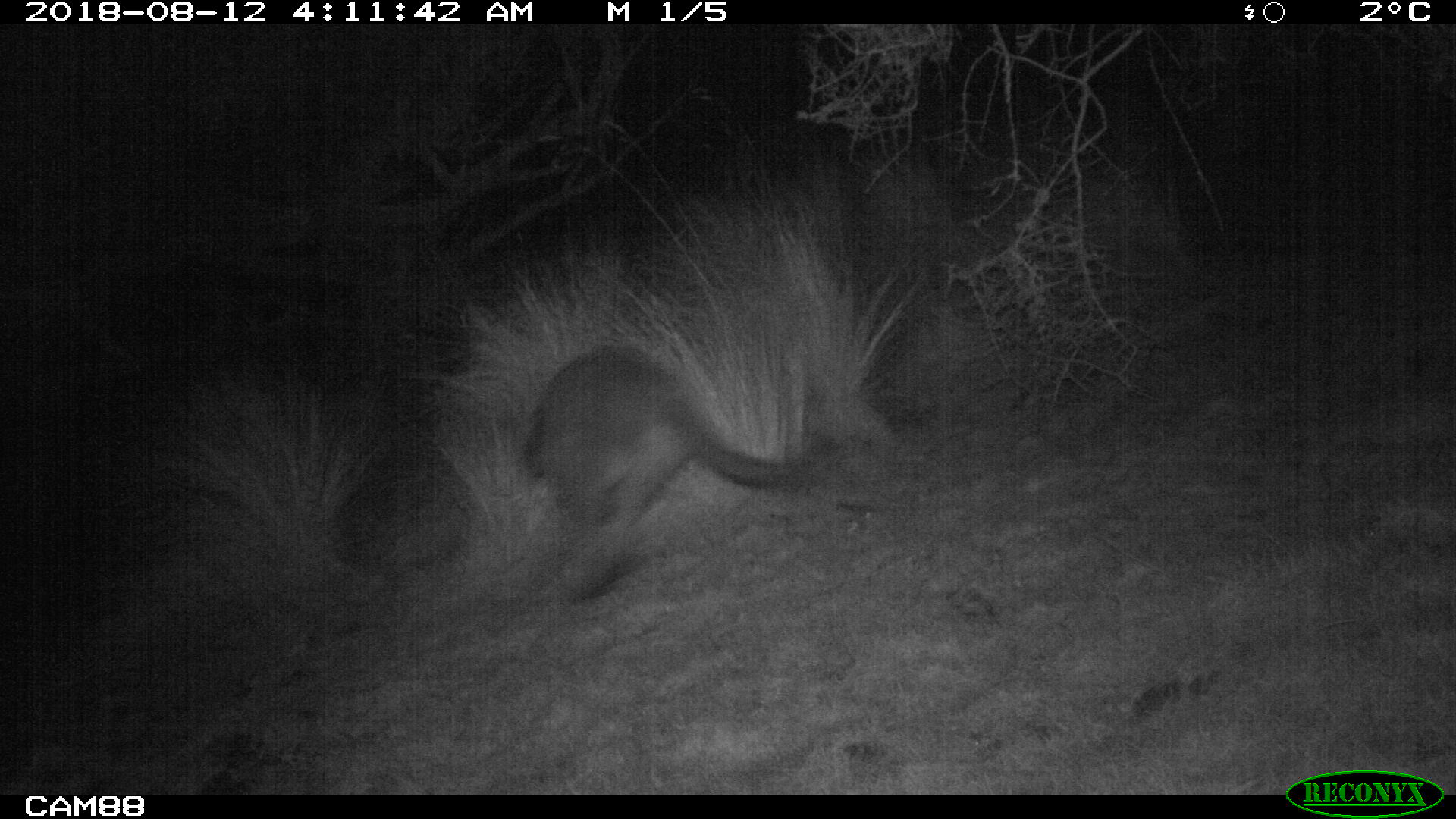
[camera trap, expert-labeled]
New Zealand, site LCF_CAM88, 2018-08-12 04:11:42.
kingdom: Animalia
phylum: Chordata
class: Mammalia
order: Diprotodontia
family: Macropodidae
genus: Notamacropus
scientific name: Notamacropus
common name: wallaby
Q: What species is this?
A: Wallaby (Notamacropus).